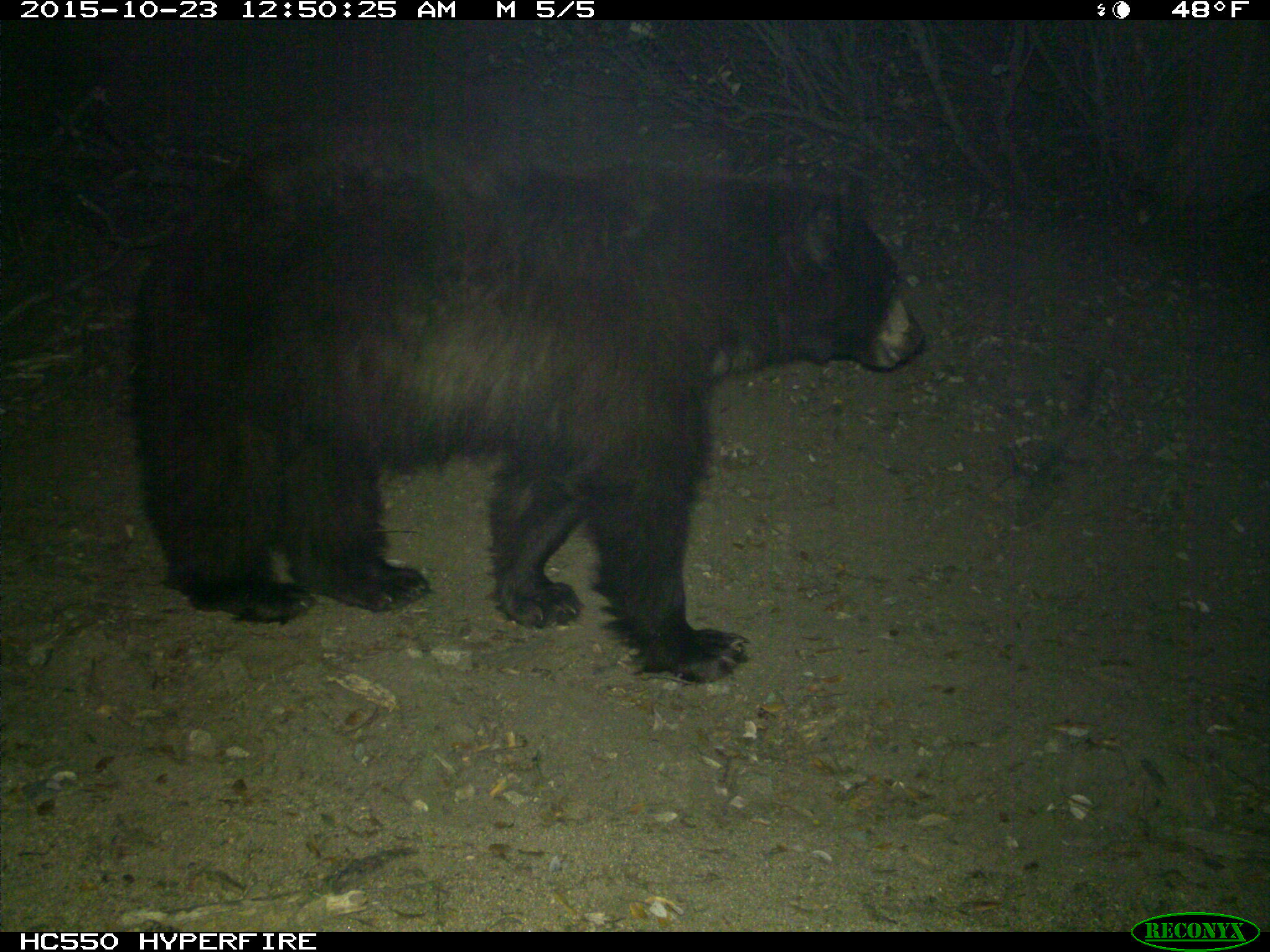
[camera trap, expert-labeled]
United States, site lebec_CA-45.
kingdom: Animalia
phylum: Chordata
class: Mammalia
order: Carnivora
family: Ursidae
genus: Ursus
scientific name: Ursus americanus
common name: american black bear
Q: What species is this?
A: Ursus americanus (american black bear).